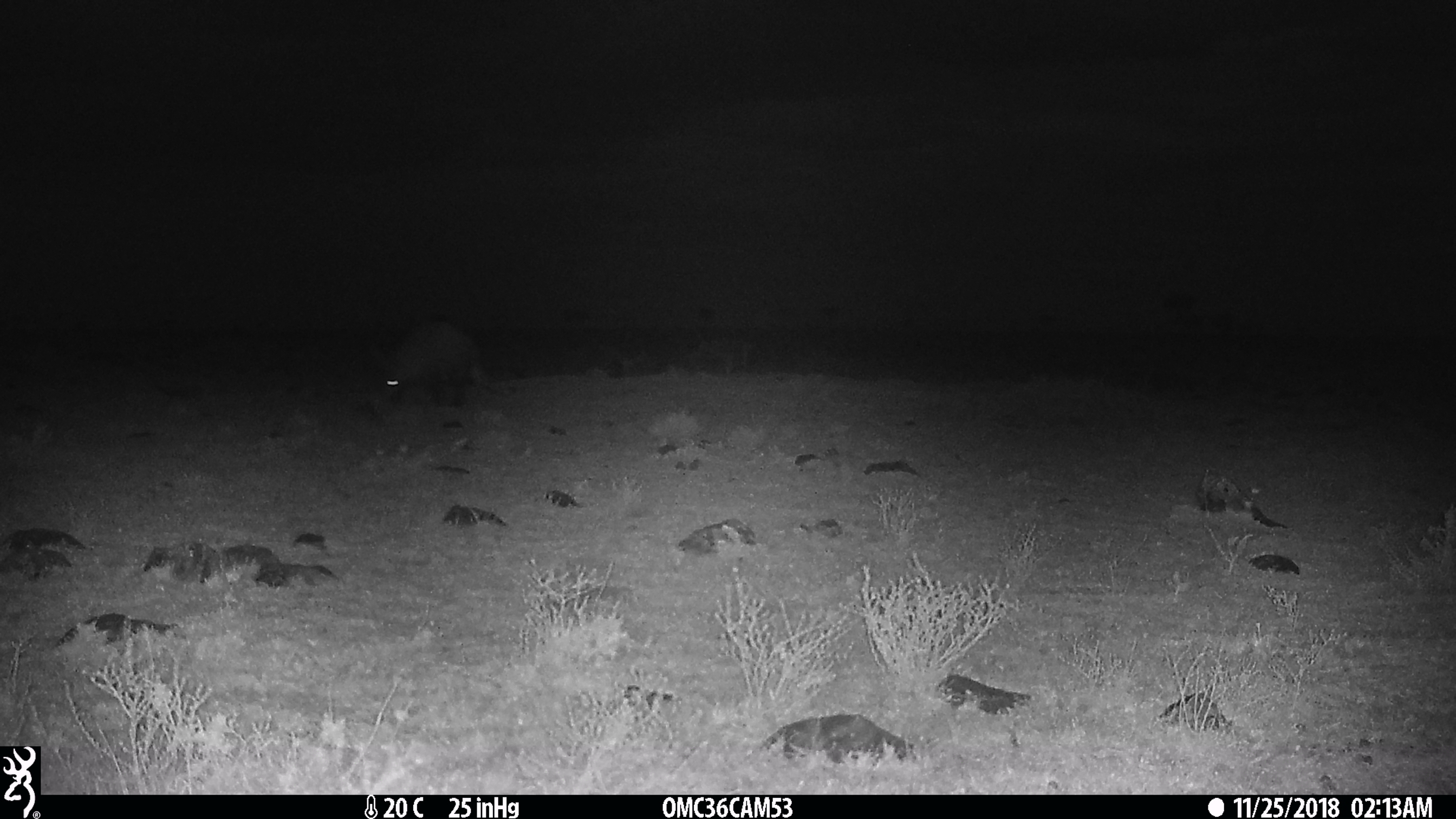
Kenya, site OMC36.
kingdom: Animalia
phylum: Chordata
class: Mammalia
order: Tubulidentata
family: Orycteropodidae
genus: Orycteropus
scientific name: Orycteropus afer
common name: aardvark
Aardvark (Orycteropus afer).